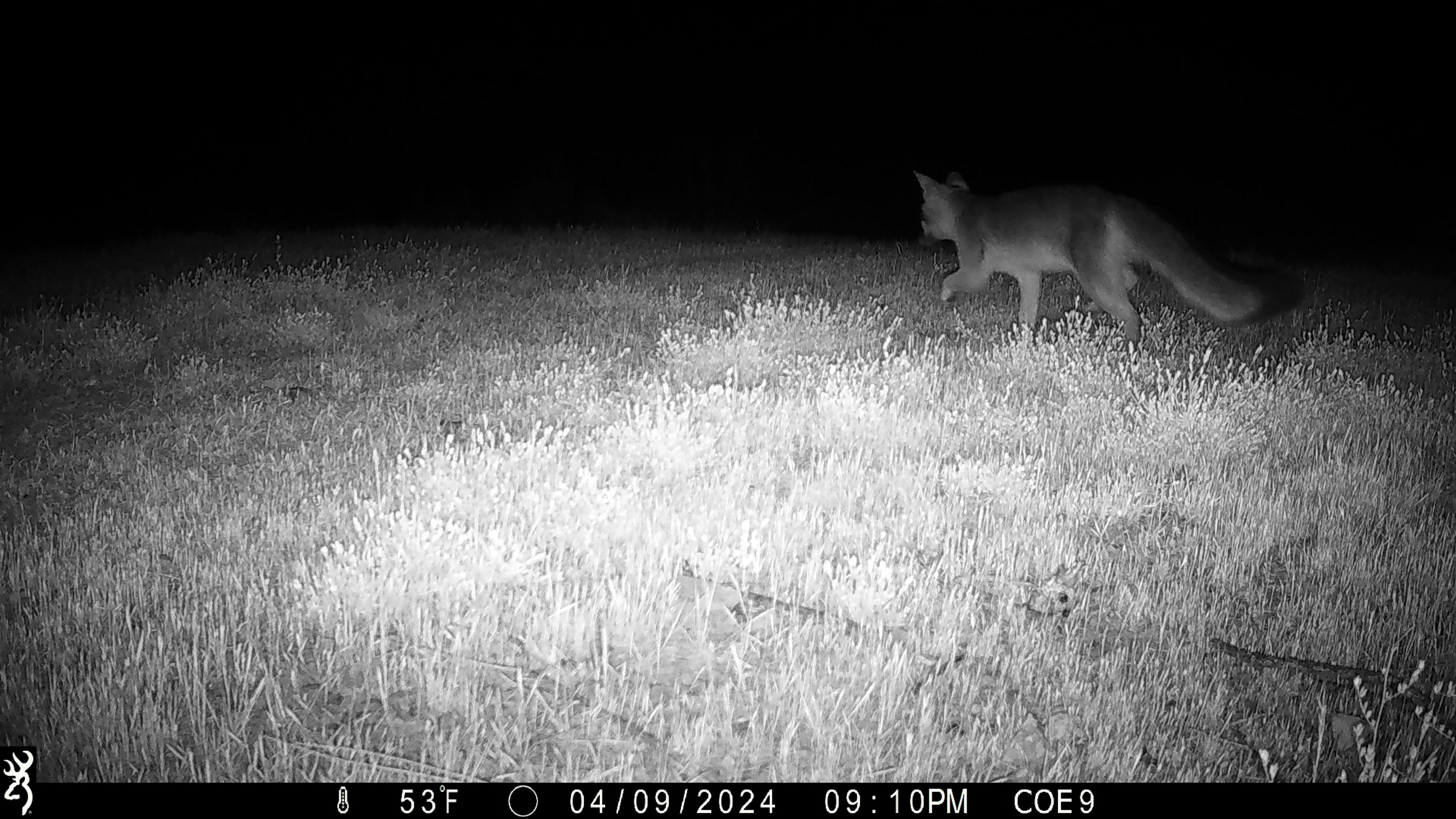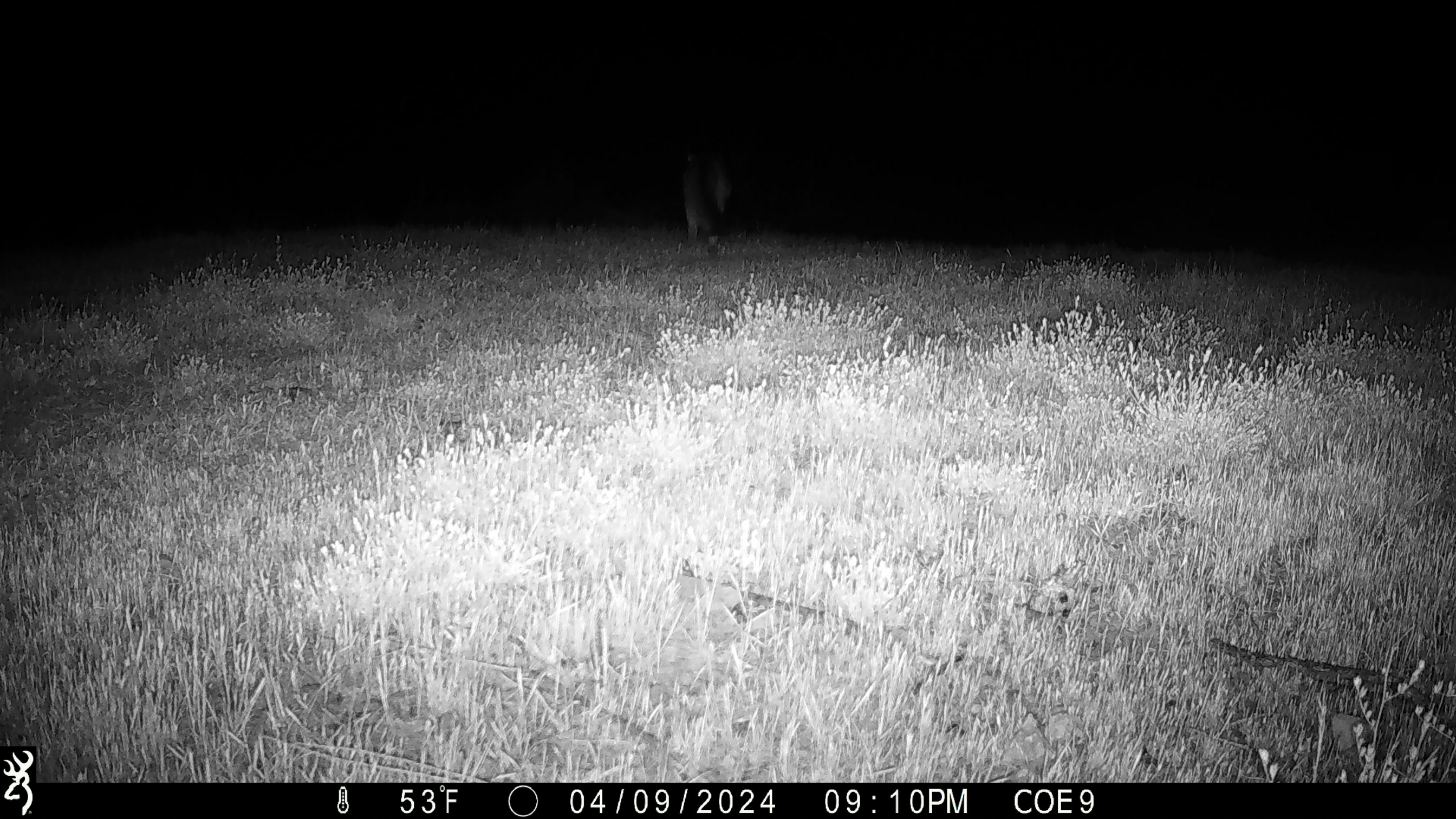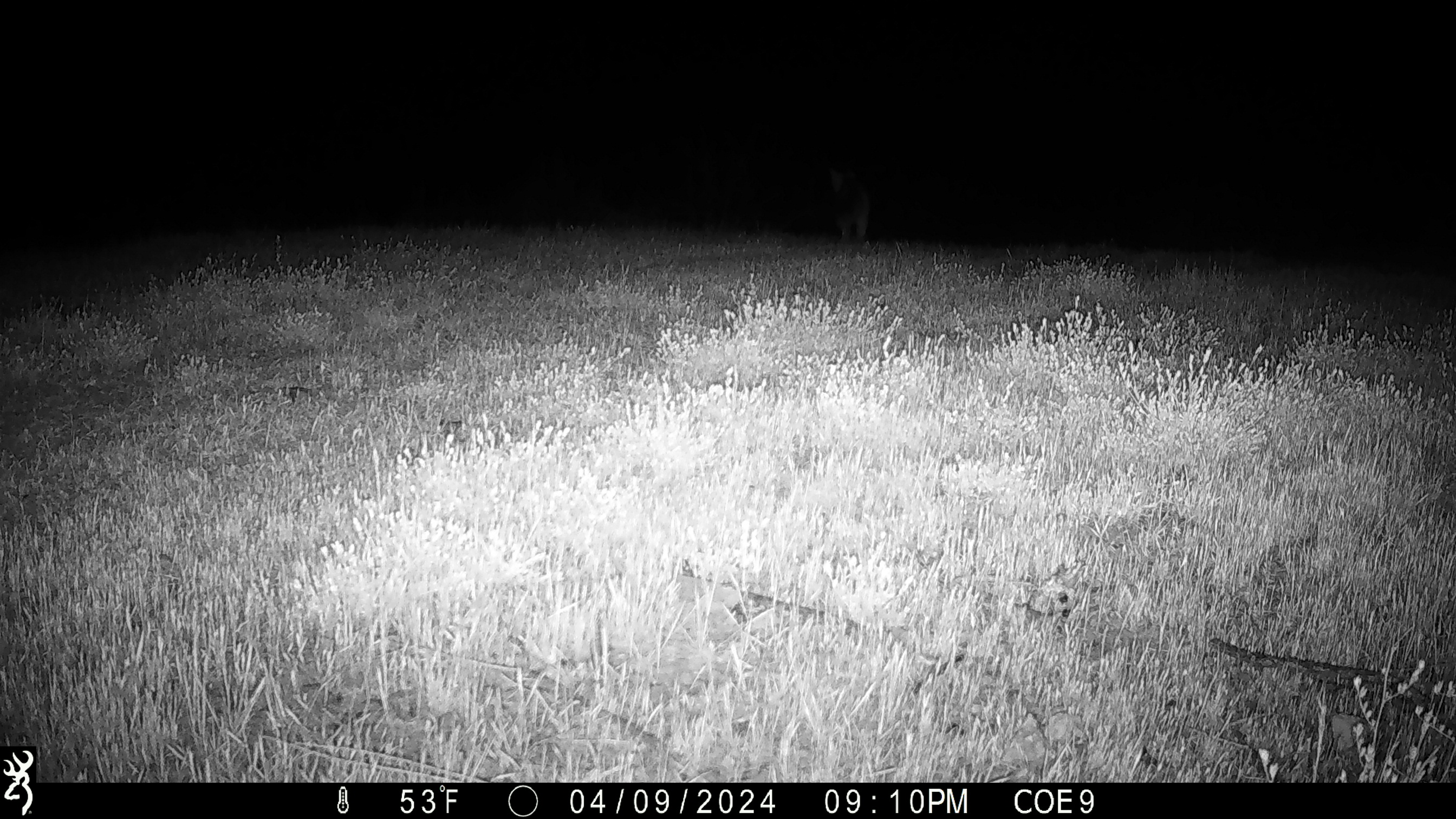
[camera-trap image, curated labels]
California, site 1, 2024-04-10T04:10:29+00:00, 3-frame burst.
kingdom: Animalia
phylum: Chordata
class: Mammalia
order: Carnivora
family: Canidae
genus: Urocyon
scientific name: Urocyon cinereoargenteus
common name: gray fox